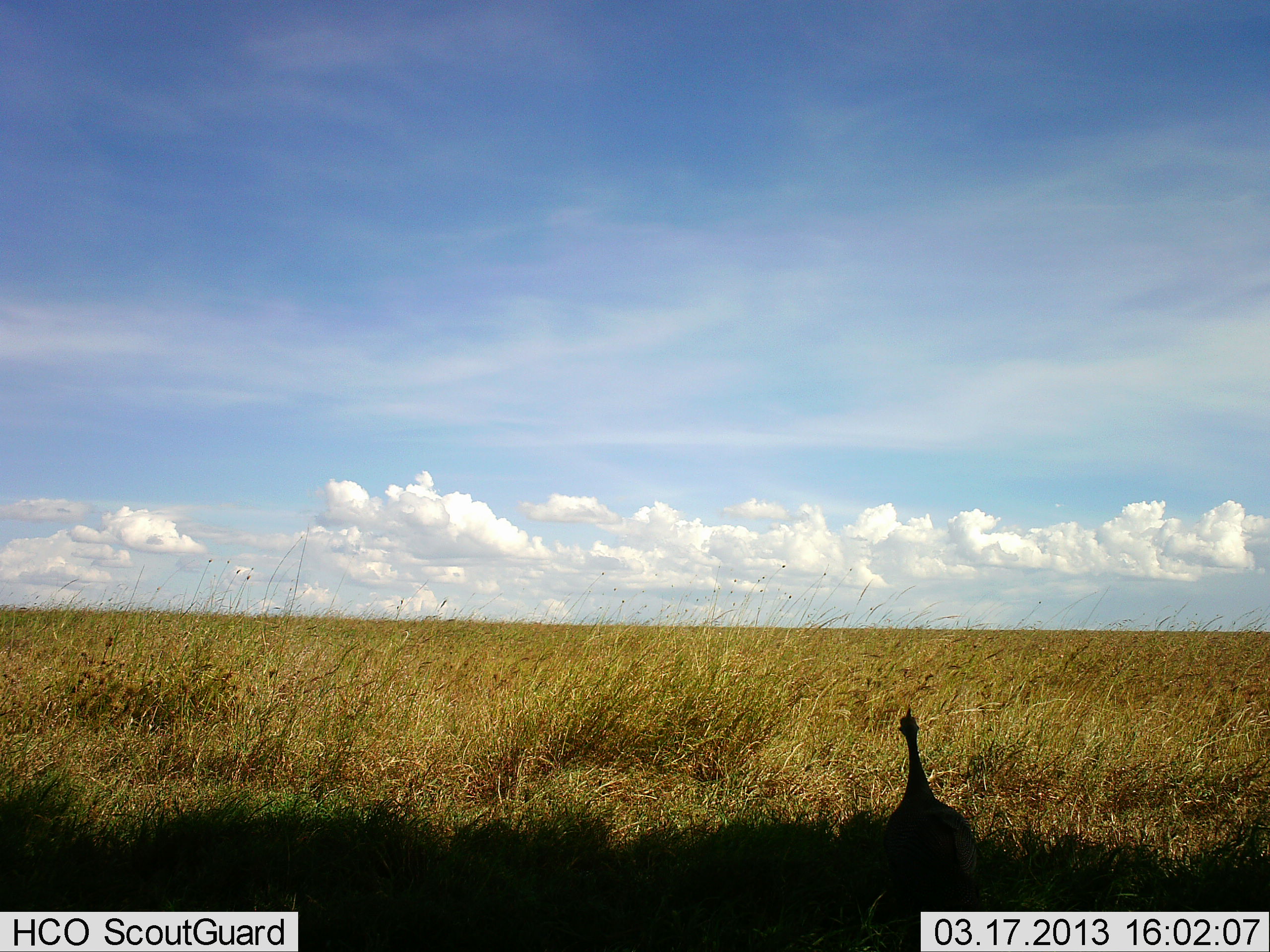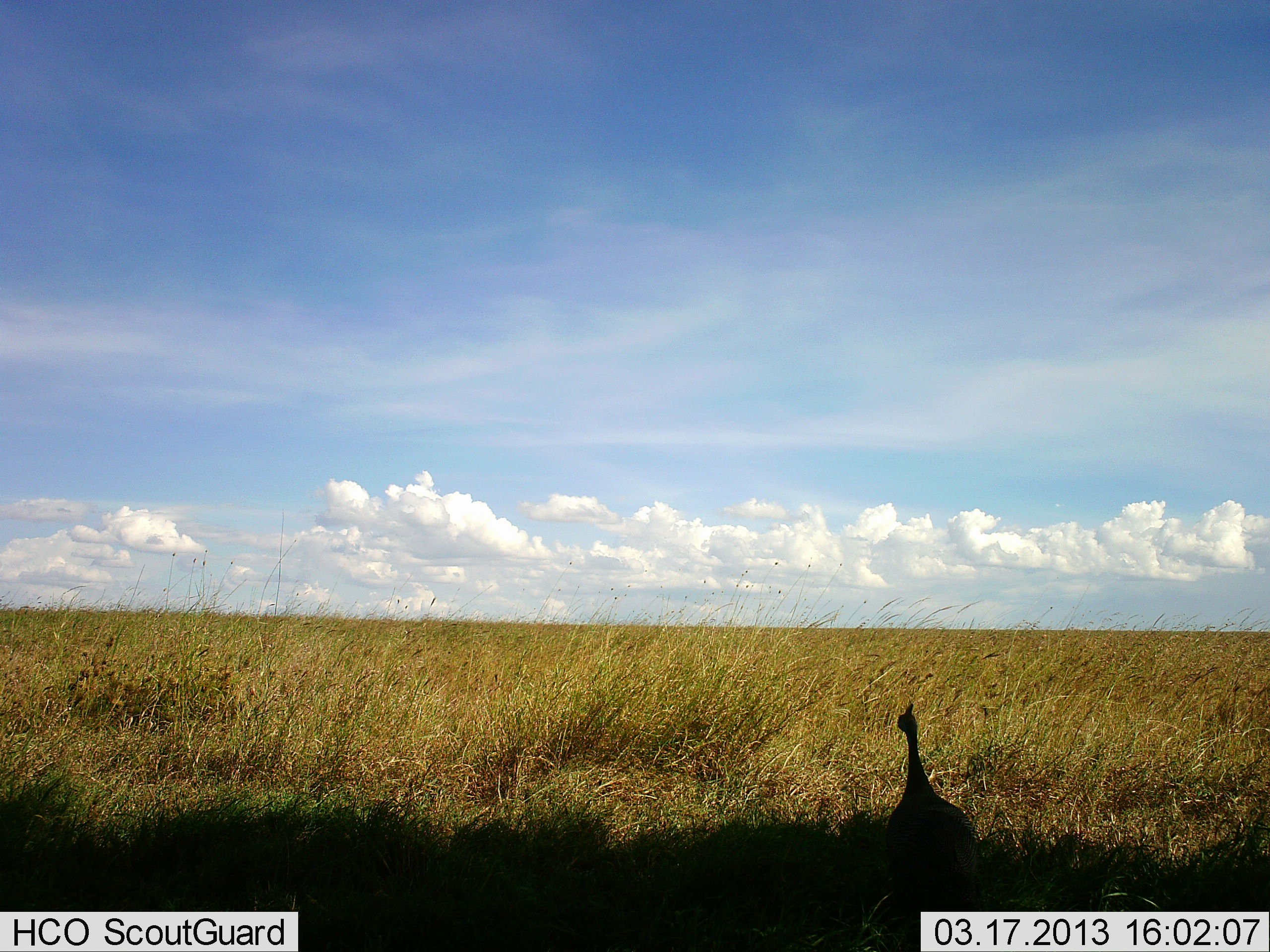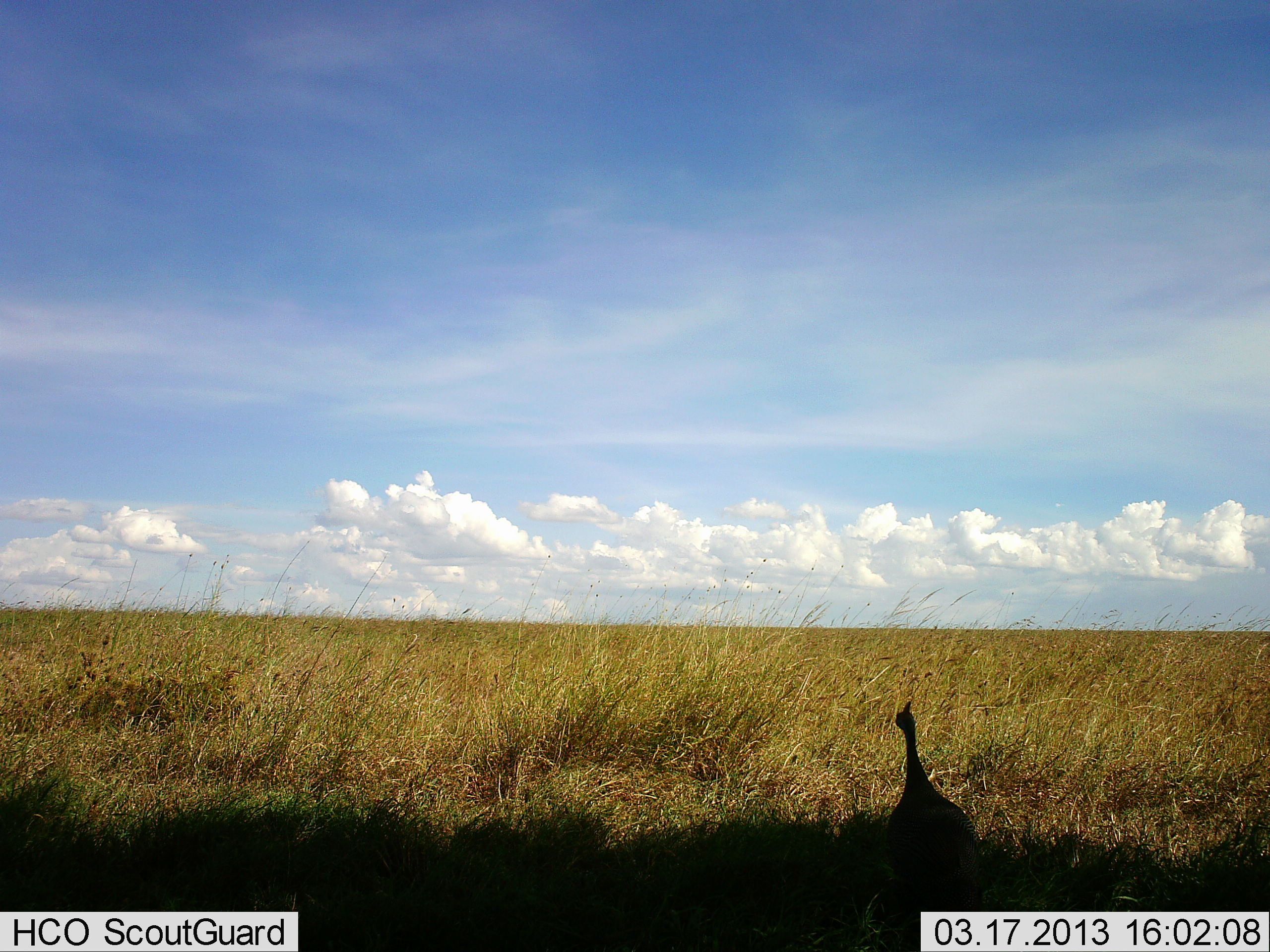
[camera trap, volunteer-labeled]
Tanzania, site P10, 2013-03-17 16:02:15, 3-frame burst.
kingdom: Animalia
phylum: Chordata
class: Aves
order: Galliformes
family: Numididae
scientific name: Numididae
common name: guinea fowl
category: guineafowl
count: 1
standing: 97%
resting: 3%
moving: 0%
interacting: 0%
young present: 0%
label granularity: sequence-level